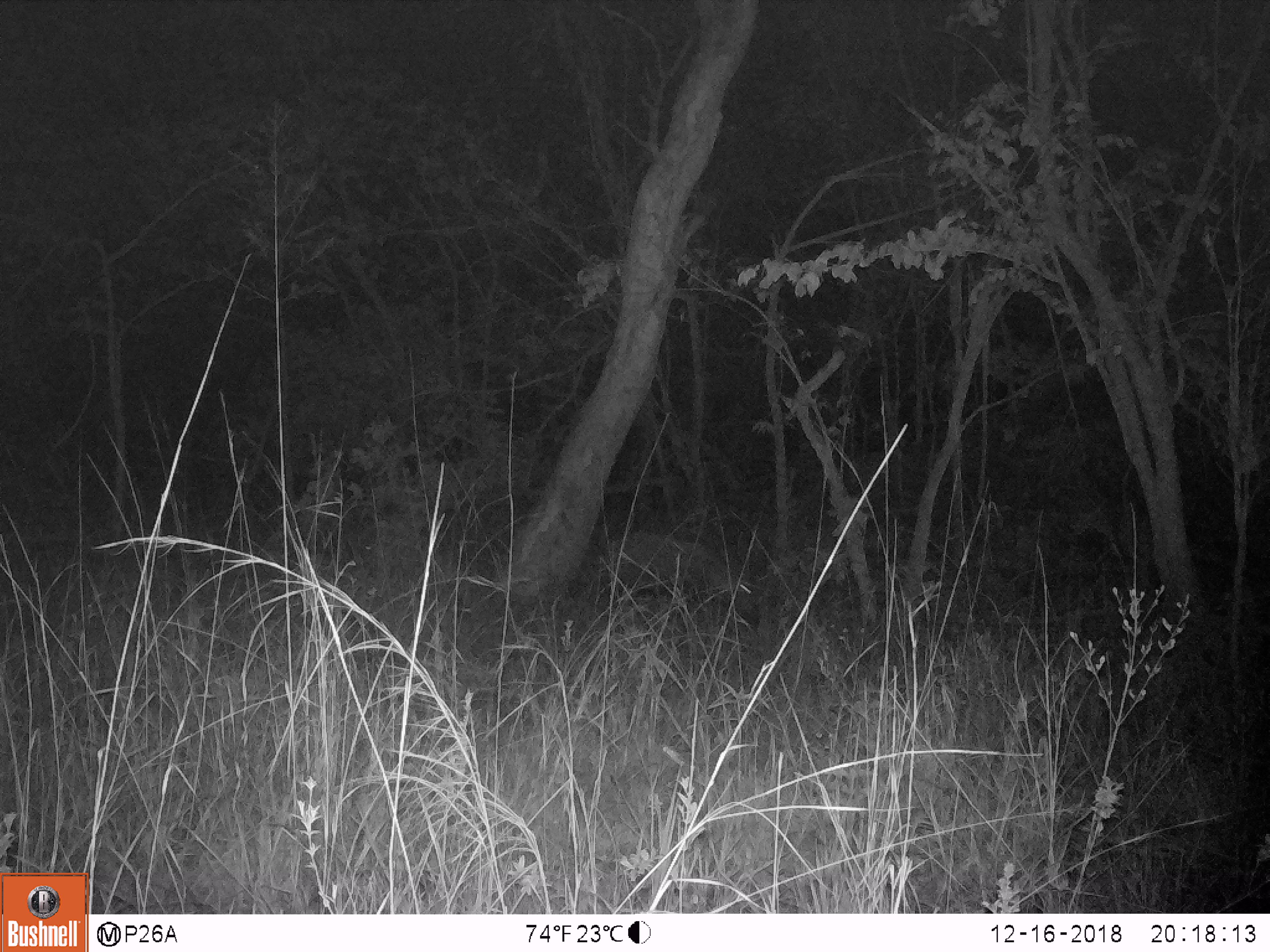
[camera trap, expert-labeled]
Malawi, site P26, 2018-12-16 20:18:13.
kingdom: Animalia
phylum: Chordata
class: Mammalia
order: Artiodactyla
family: Suidae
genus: Potamochoerus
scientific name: Potamochoerus larvatus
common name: bushpig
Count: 1.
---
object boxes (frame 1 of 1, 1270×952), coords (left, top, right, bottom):
bushpig: (585, 519, 763, 628)